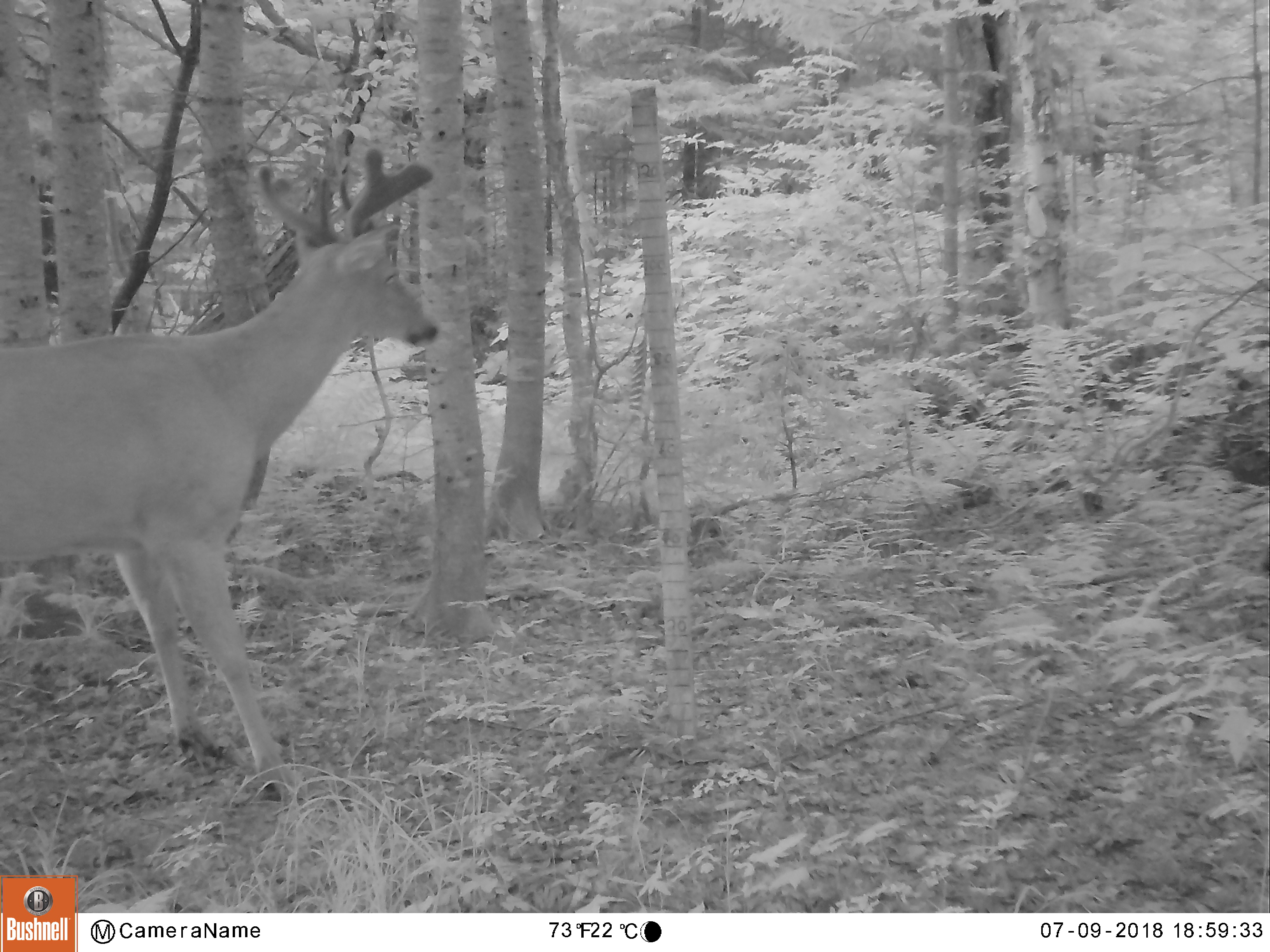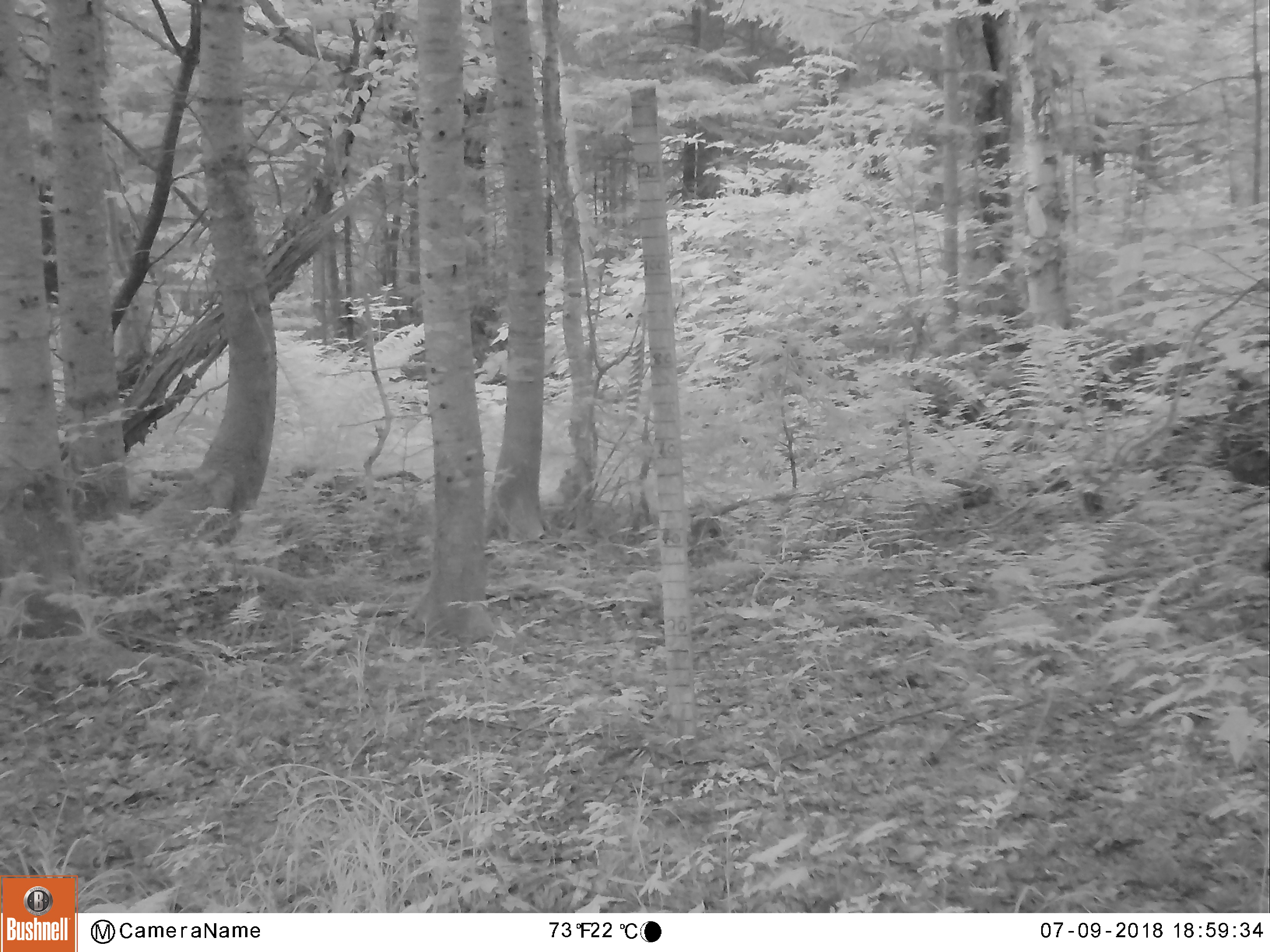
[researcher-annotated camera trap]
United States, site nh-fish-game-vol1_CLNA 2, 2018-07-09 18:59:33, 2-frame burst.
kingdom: Animalia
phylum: Chordata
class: Mammalia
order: Artiodactyla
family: Cervidae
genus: Odocoileus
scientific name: Odocoileus virginianus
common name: white-tailed deer